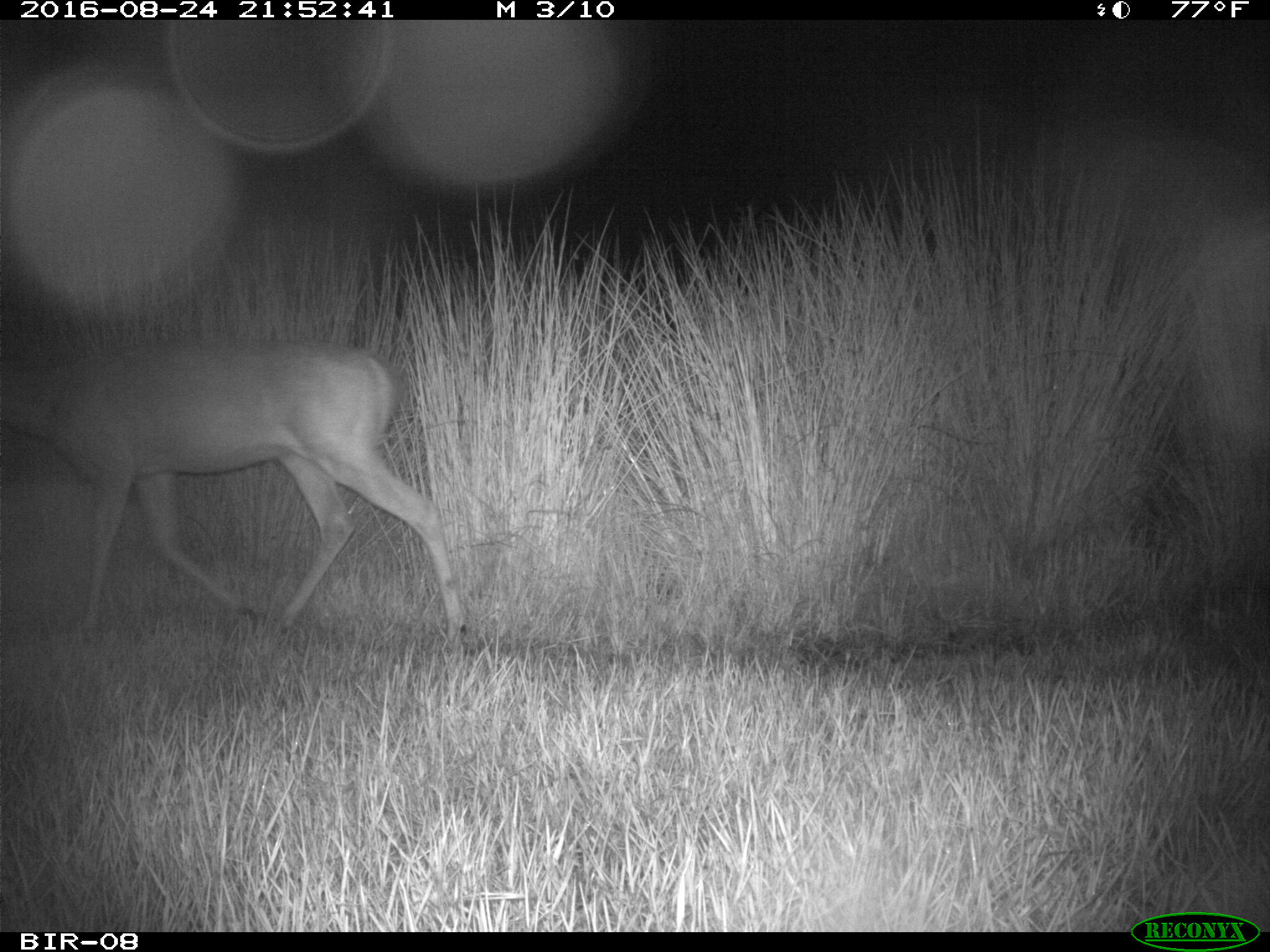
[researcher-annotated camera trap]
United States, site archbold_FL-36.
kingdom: Animalia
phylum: Chordata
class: Mammalia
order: Artiodactyla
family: Cervidae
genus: Odocoileus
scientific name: Odocoileus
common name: deer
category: unidentified deer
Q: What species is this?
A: Unidentified deer (deer) (Odocoileus).